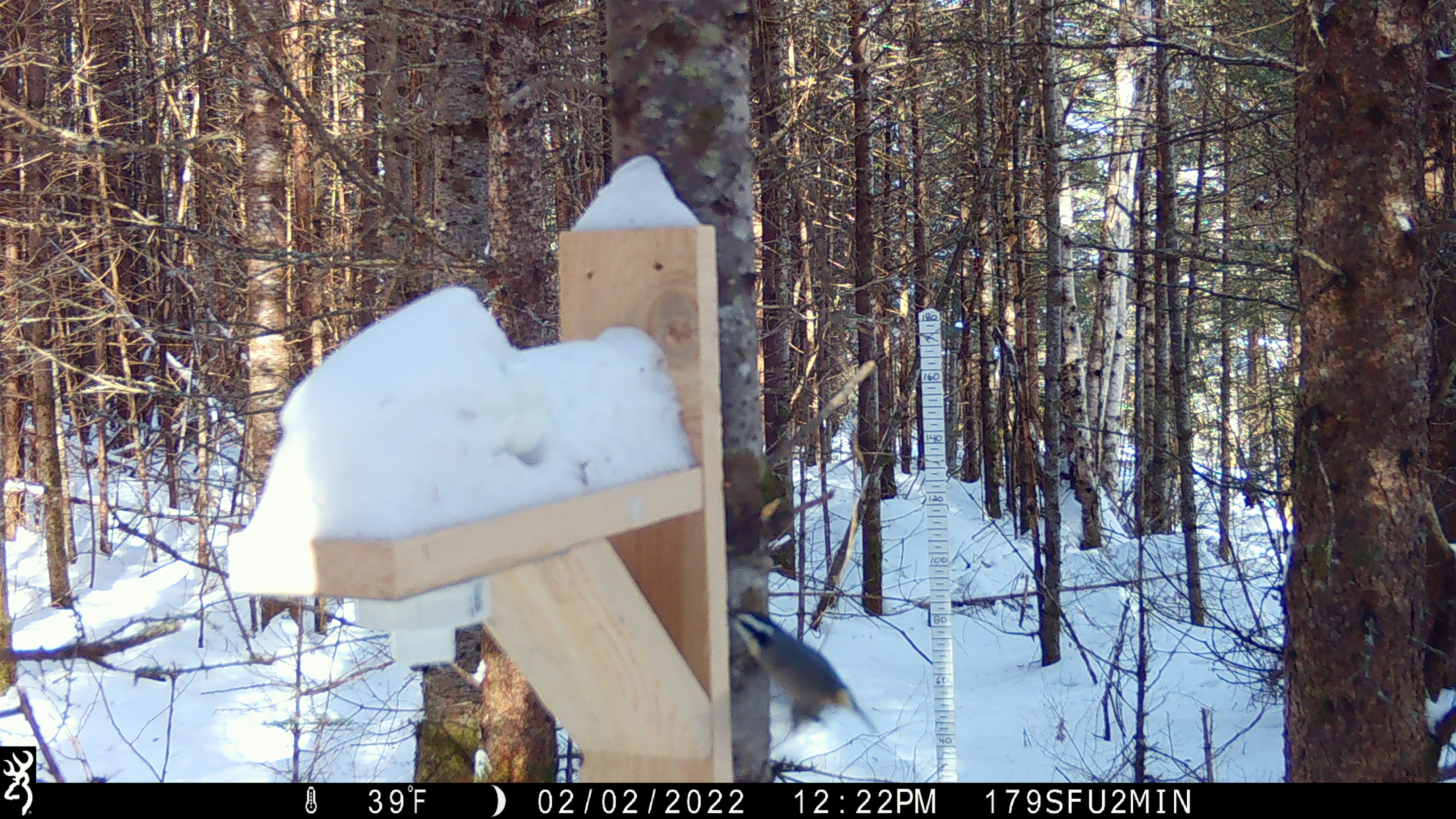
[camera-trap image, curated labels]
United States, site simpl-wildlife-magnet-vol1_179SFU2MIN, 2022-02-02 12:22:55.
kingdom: Animalia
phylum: Chordata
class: Aves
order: Passeriformes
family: Sittidae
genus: Sitta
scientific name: Sitta canadensis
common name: red-breasted nuthatch